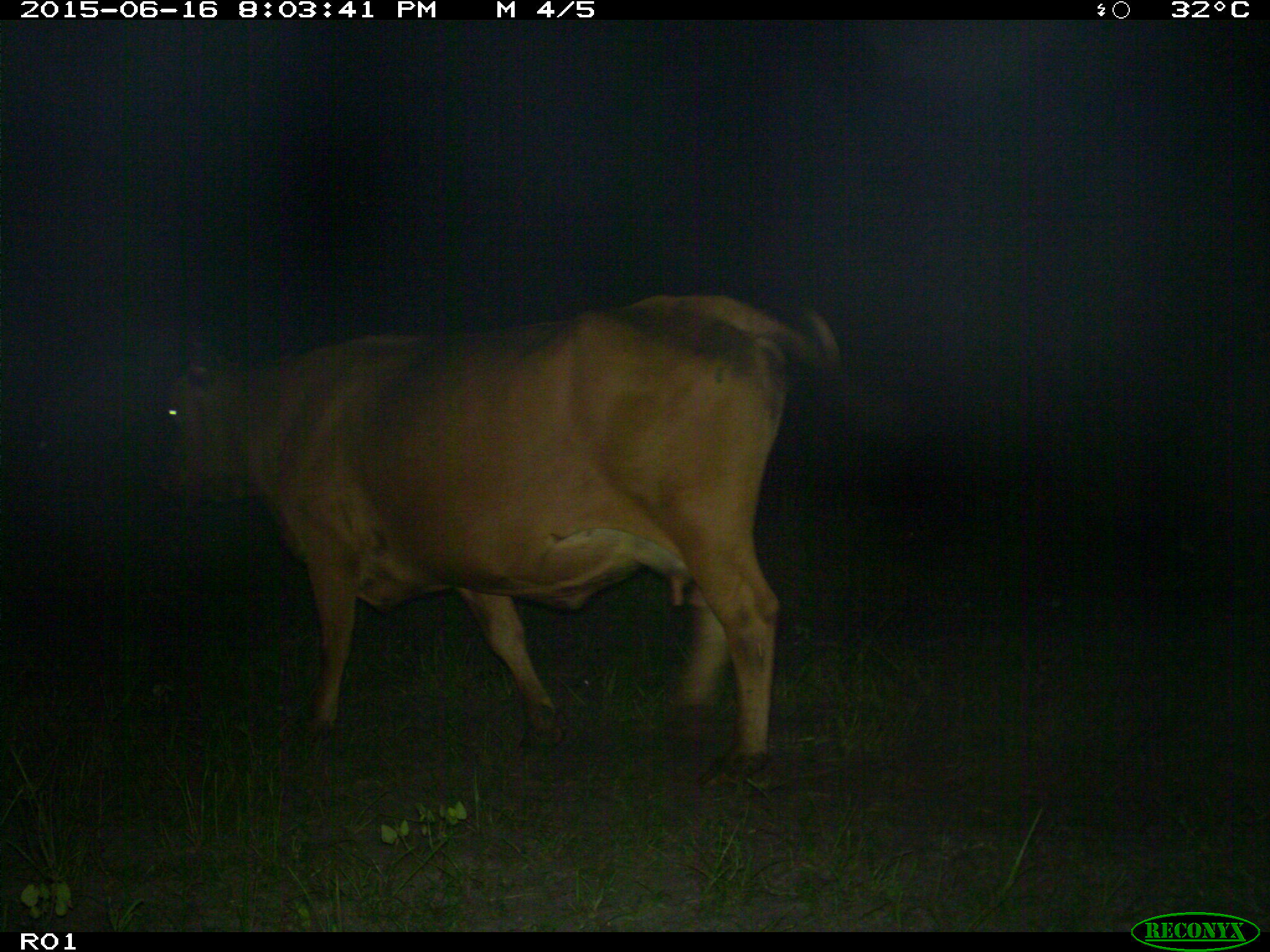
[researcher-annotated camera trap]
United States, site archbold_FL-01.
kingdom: Animalia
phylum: Chordata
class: Mammalia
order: Artiodactyla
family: Bovidae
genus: Bos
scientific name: Bos taurus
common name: domestic cow